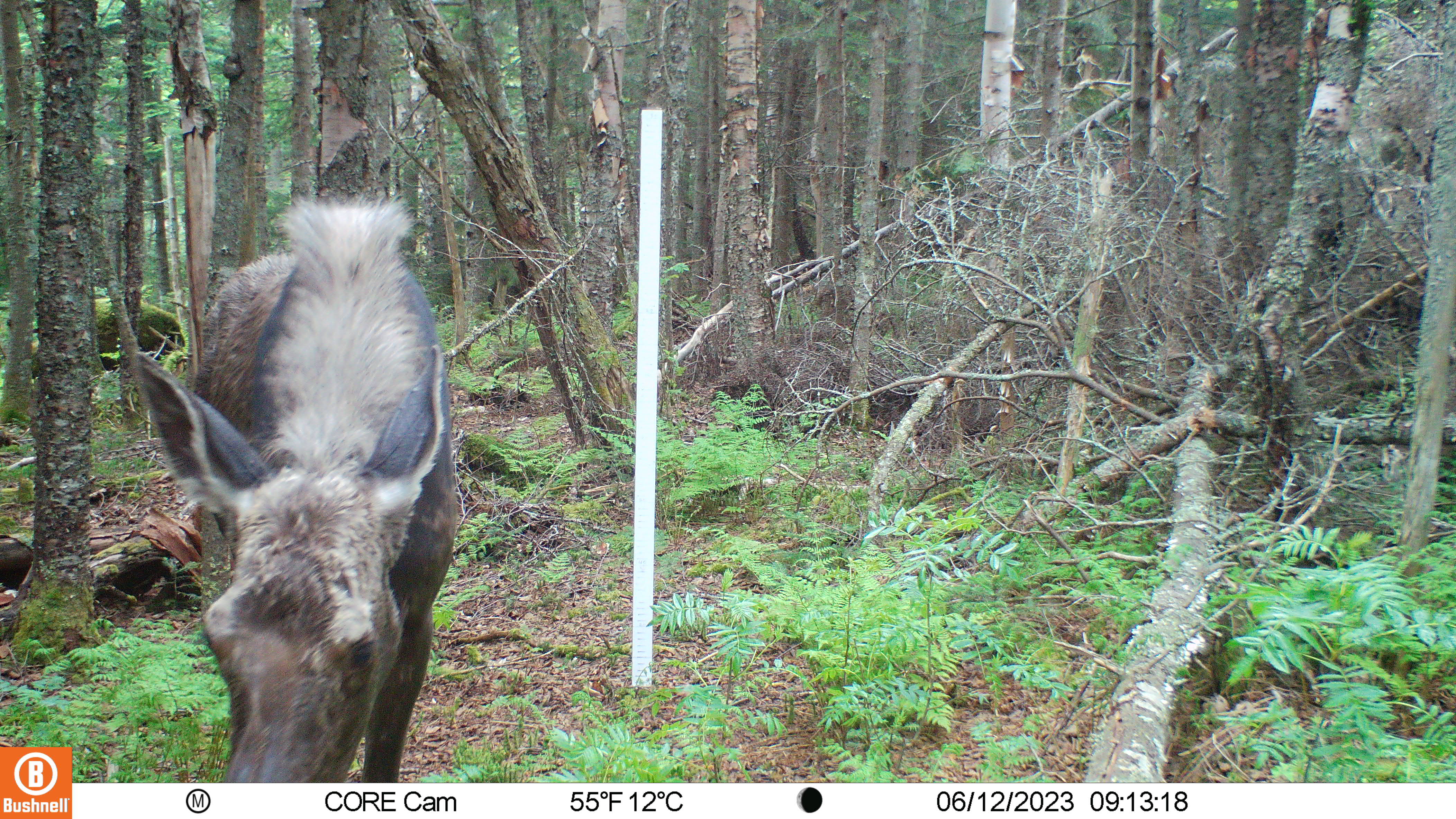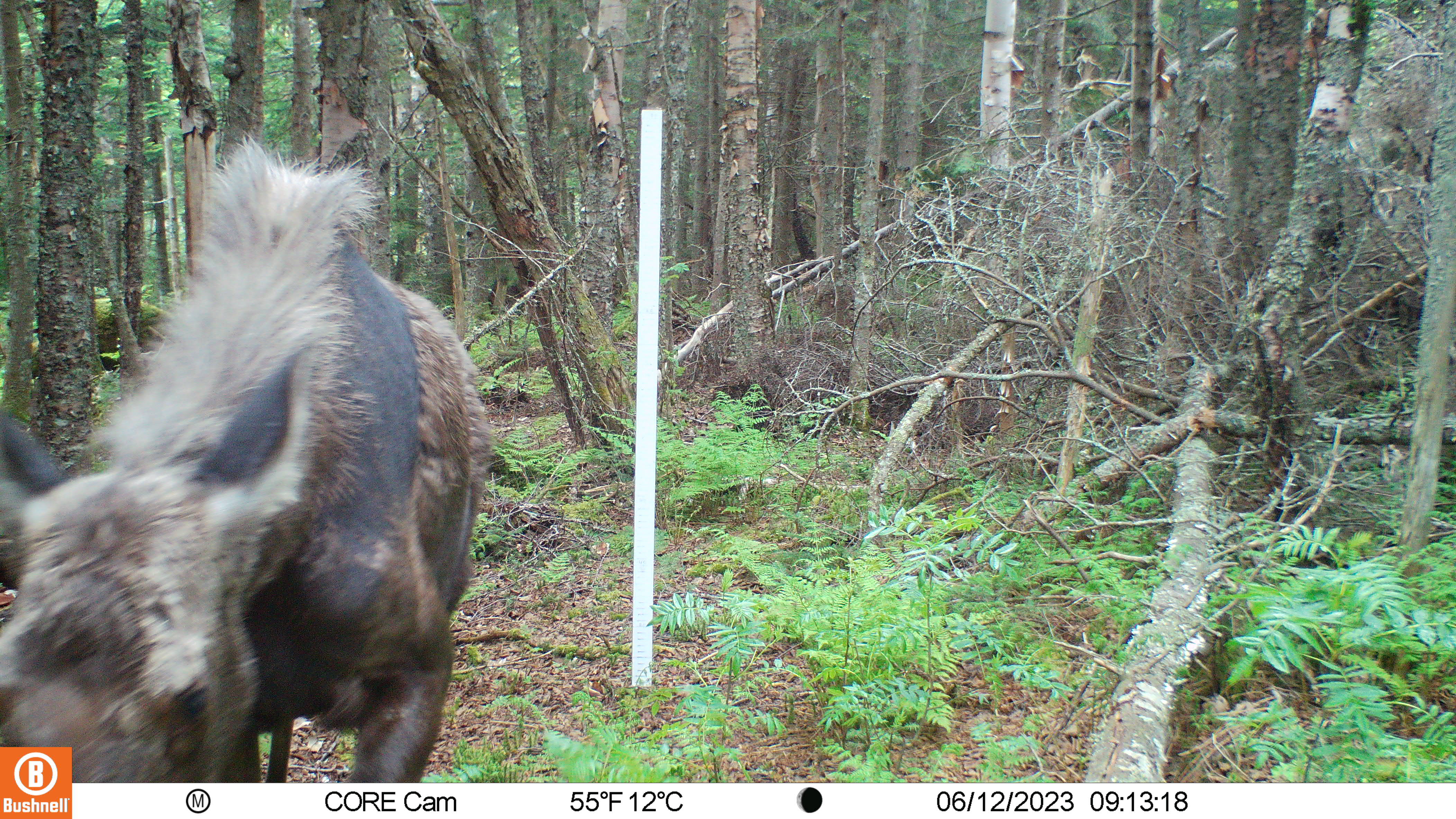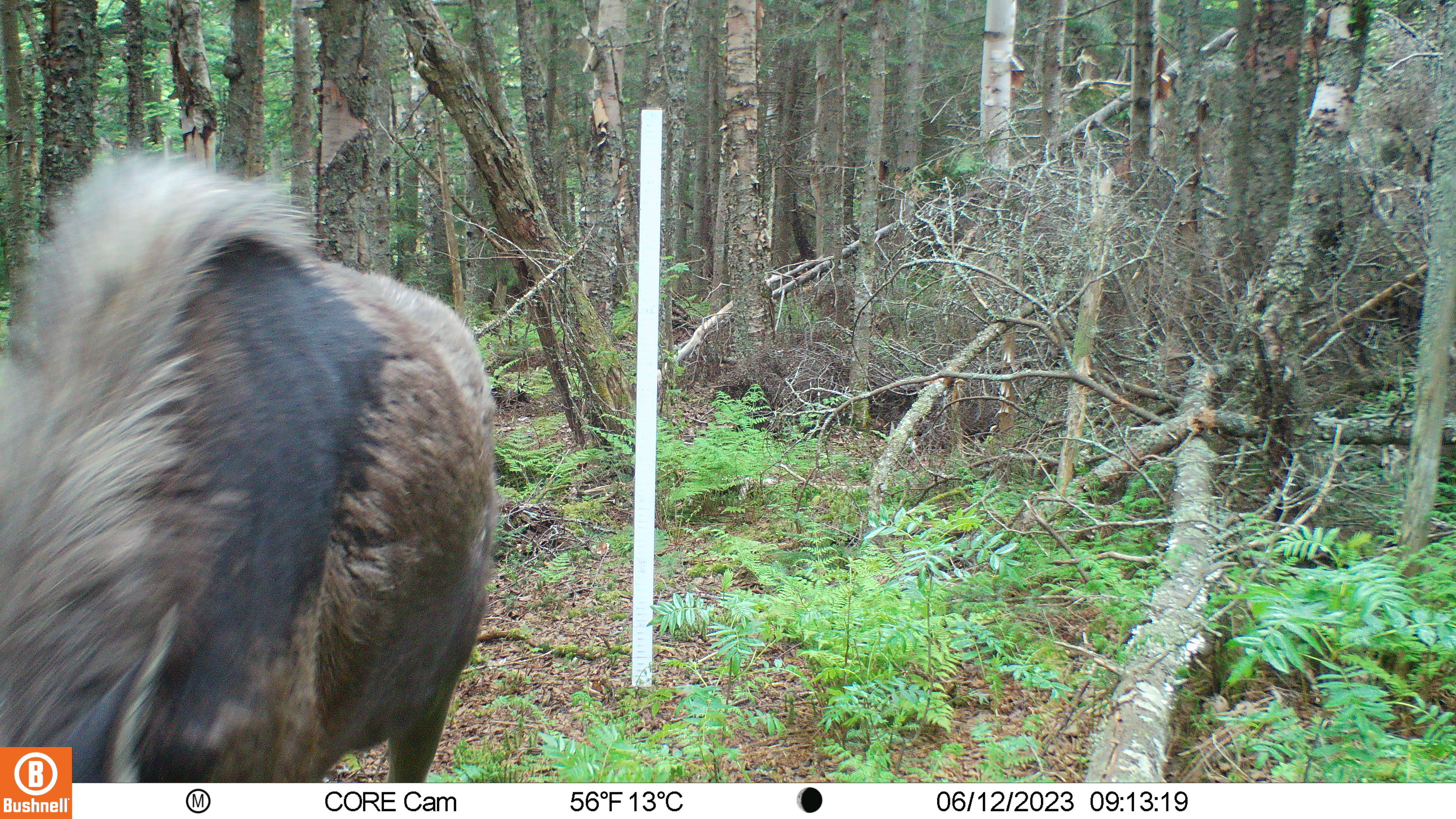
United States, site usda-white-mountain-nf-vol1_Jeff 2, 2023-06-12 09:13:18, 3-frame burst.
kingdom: Animalia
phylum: Chordata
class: Mammalia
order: Artiodactyla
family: Cervidae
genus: Alces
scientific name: Alces alces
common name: moose